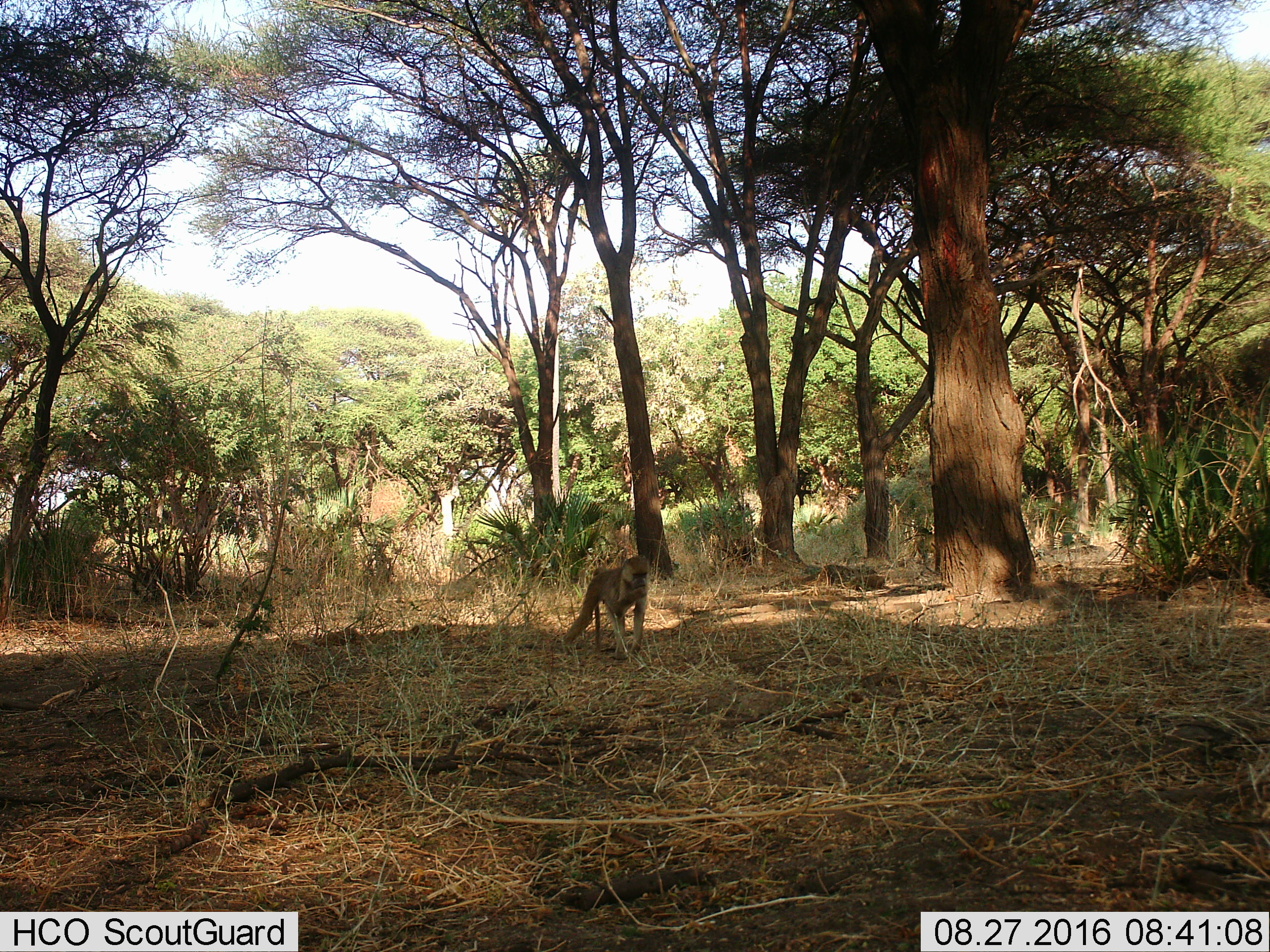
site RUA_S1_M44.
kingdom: Animalia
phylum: Chordata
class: Mammalia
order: Primates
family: Cercopithecidae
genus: Papio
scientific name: Papio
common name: baboon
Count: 1.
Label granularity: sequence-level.